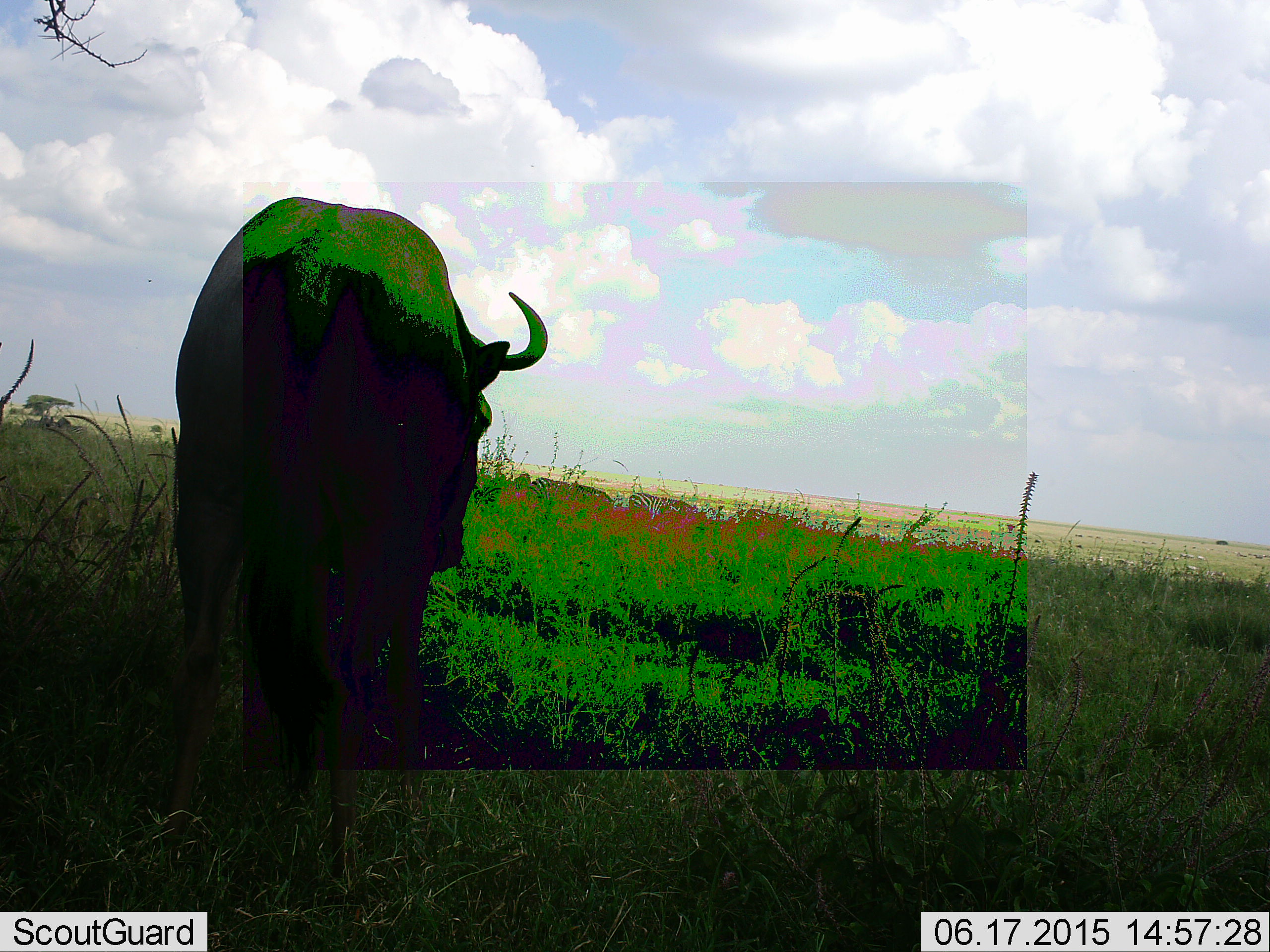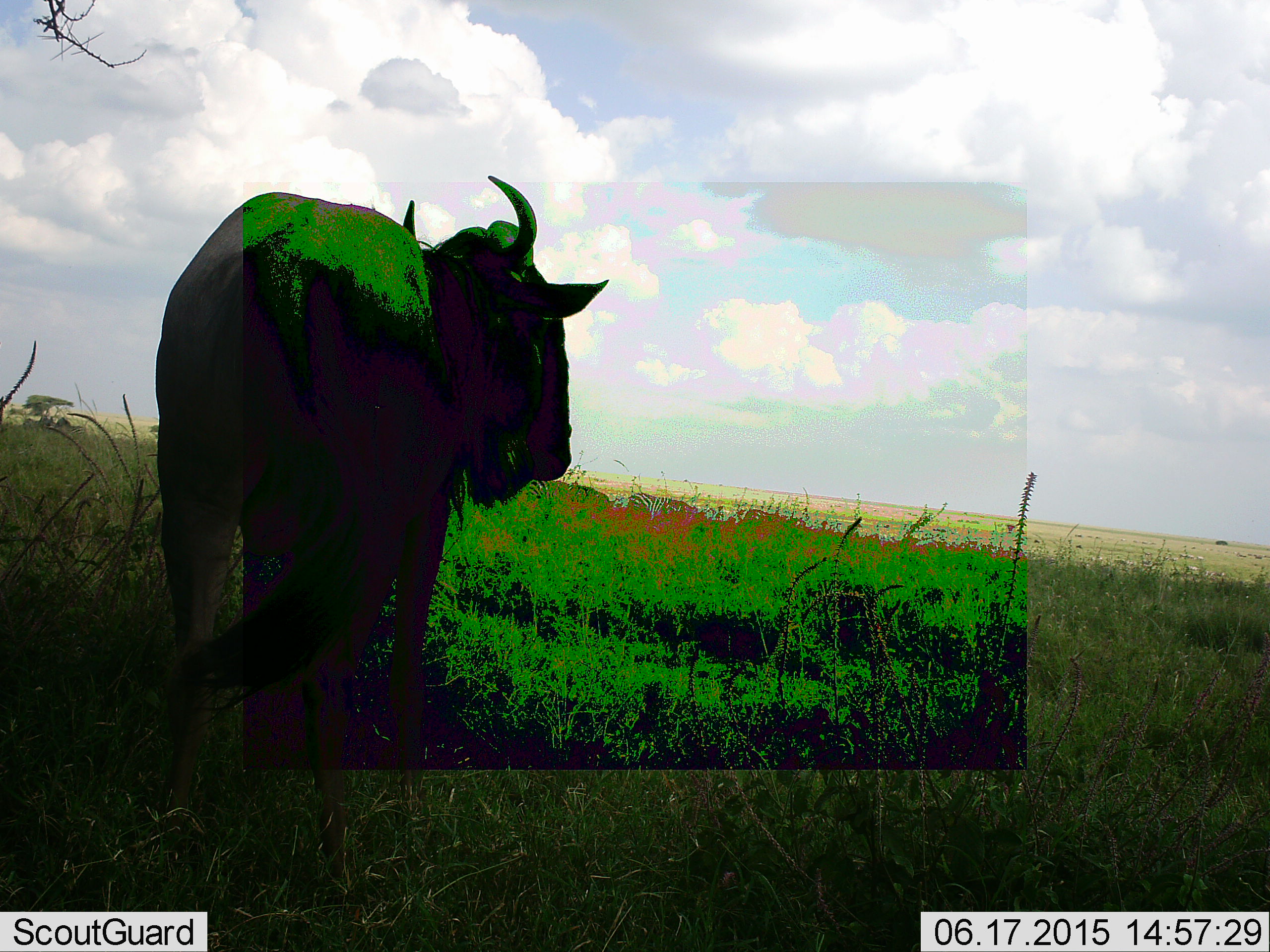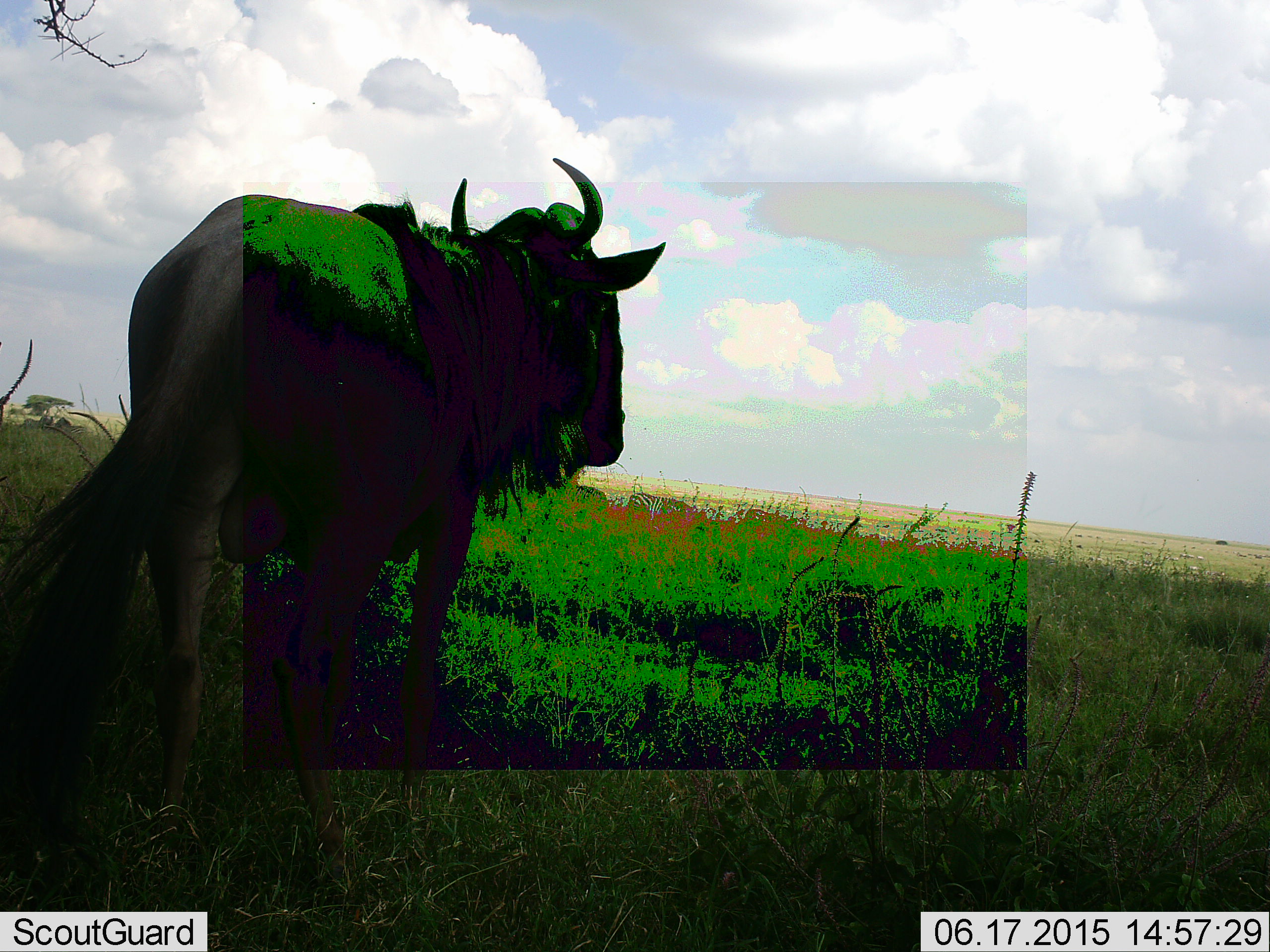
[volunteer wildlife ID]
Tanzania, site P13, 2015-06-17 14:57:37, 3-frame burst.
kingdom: Animalia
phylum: Chordata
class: Mammalia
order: Artiodactyla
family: Bovidae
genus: Connochaetes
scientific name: Connochaetes taurinus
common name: blue wildebeest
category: wildebeest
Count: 1.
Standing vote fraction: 83%.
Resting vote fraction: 0%.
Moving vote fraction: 17%.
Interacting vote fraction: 8%.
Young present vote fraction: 0%.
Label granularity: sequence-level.